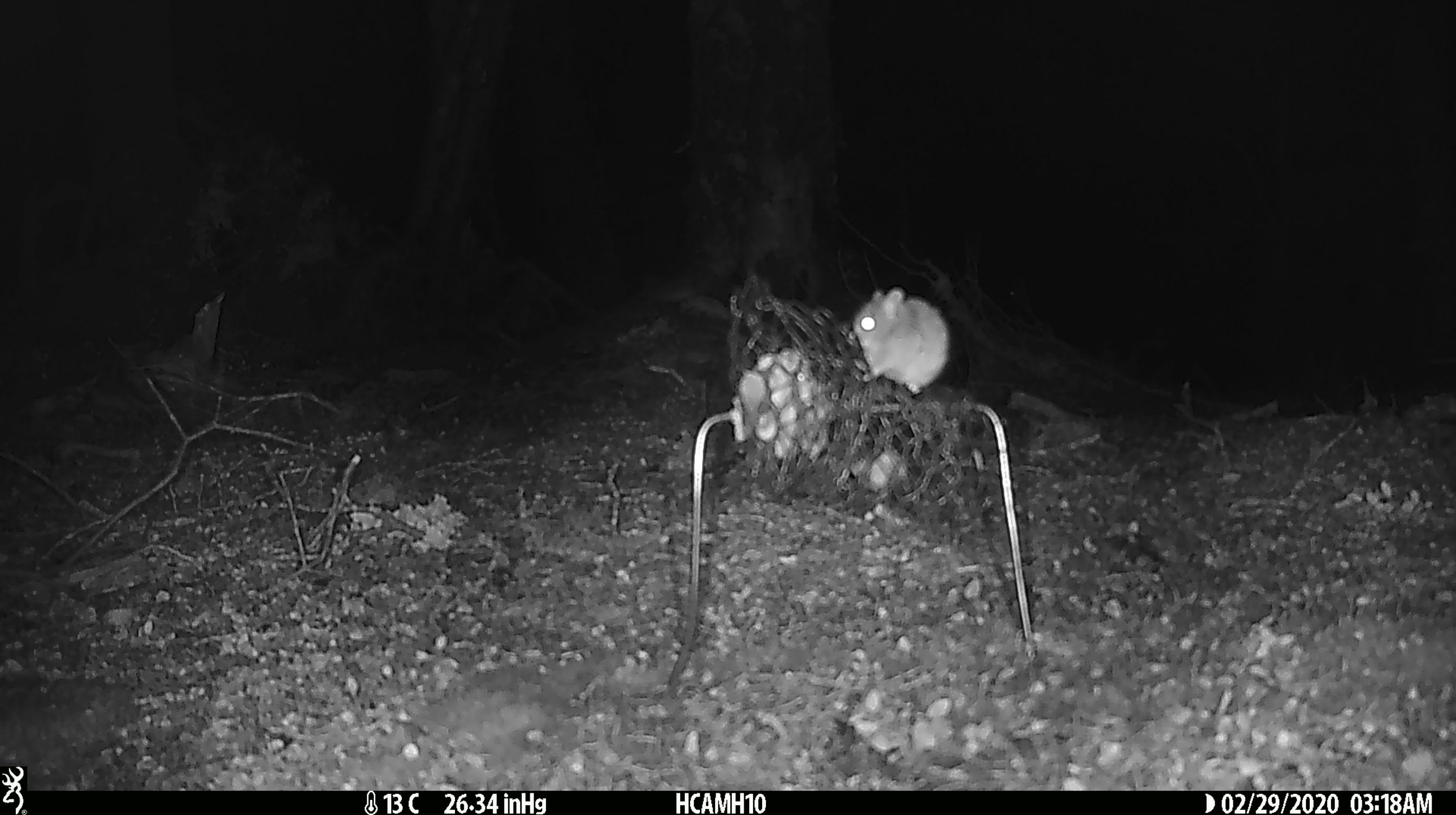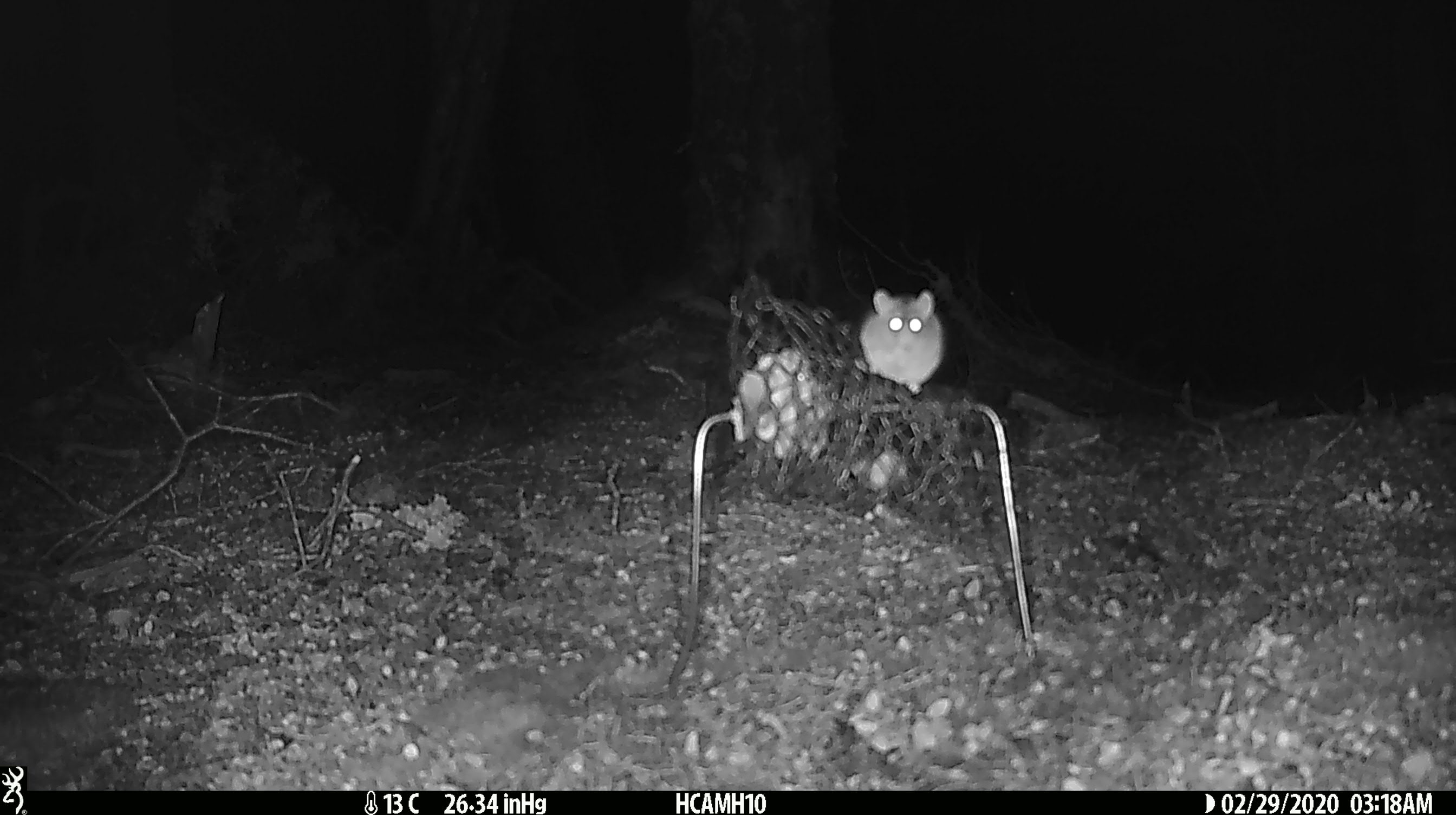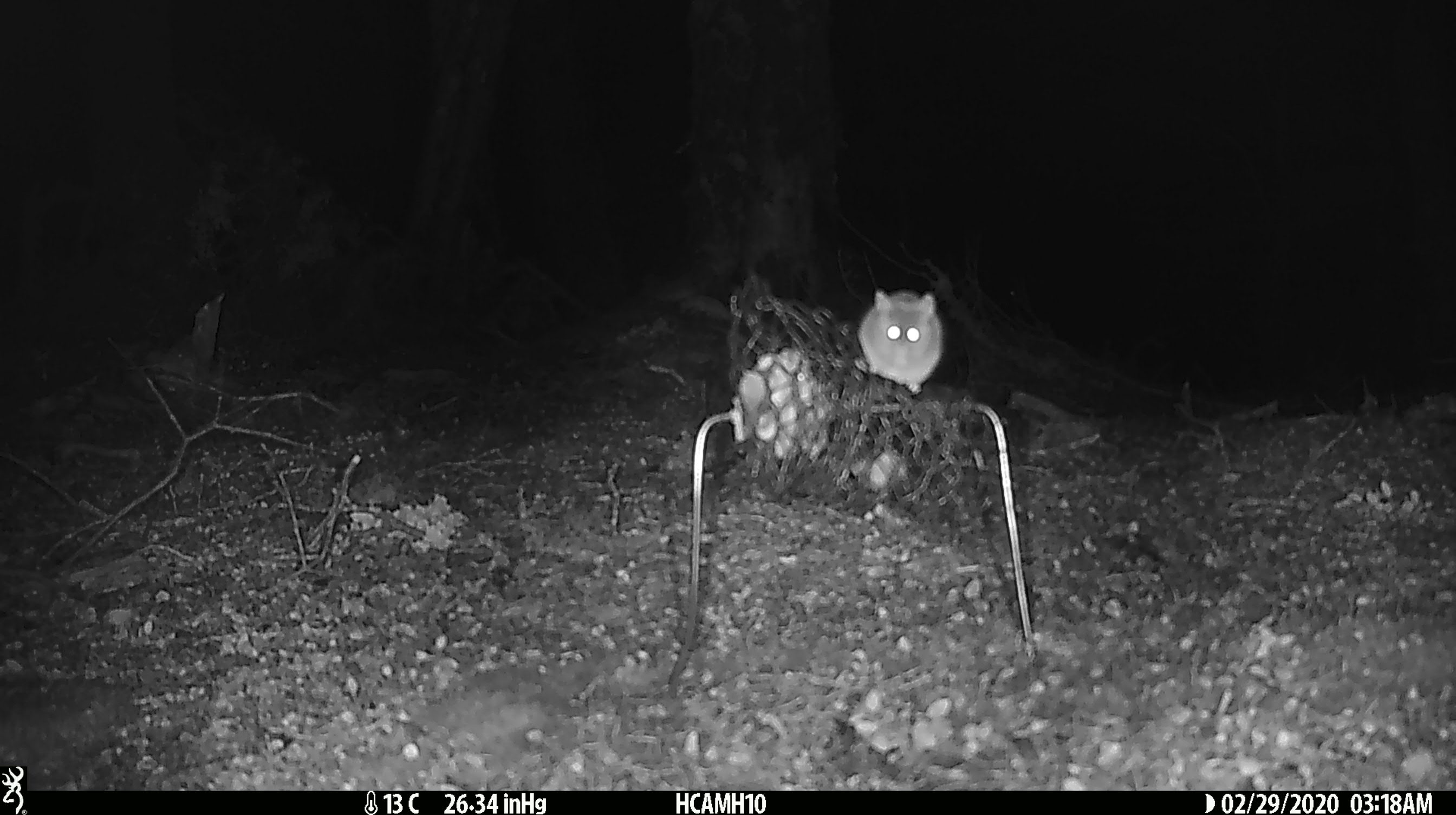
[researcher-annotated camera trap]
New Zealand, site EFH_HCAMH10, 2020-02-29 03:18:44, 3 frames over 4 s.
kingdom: Animalia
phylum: Chordata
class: Mammalia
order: Rodentia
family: Muridae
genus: Mus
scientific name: Mus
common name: mouse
Mouse (Mus).